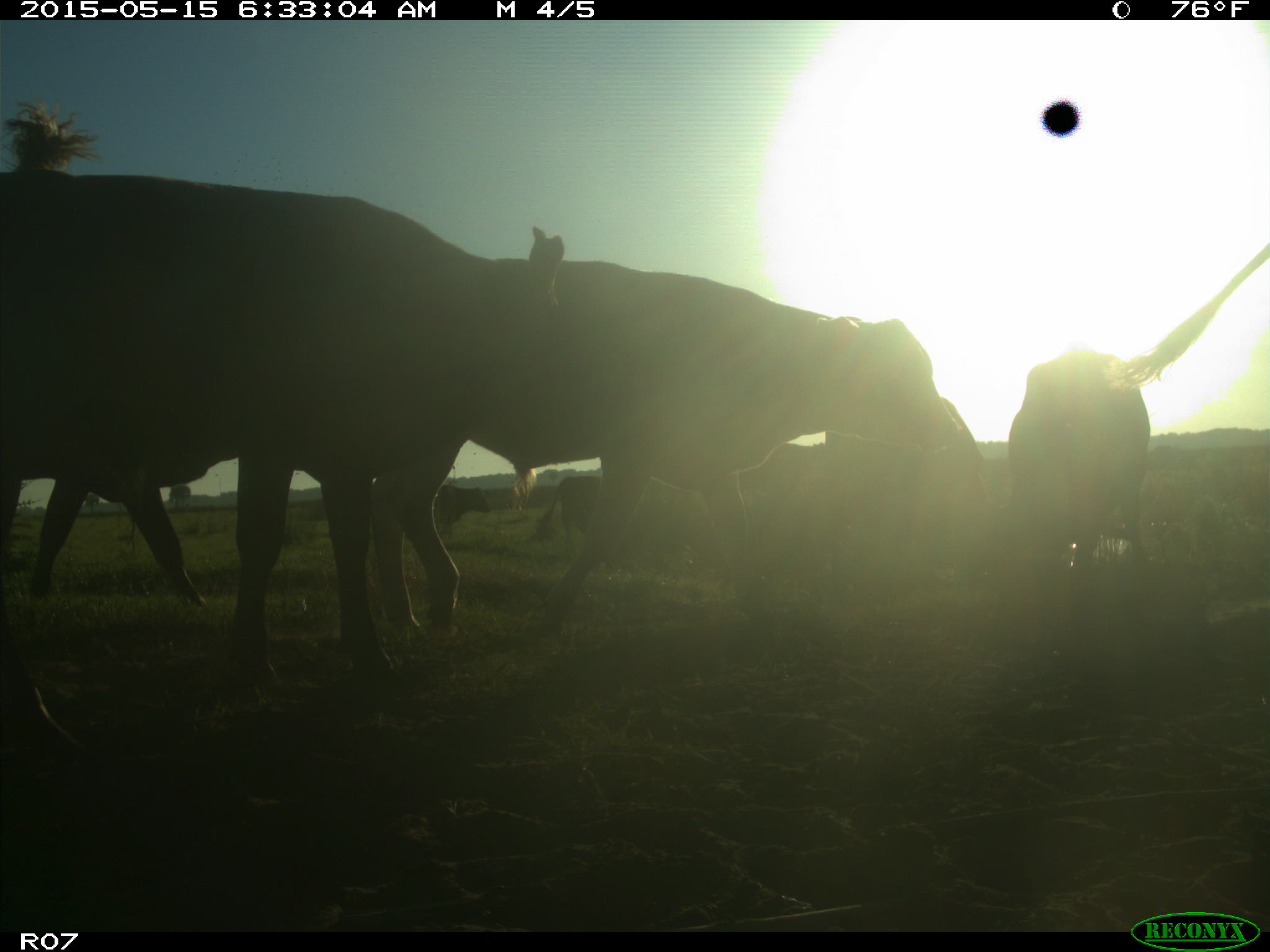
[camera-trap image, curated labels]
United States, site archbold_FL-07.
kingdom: Animalia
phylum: Chordata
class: Mammalia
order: Artiodactyla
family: Bovidae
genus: Bos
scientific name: Bos taurus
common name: domestic cow